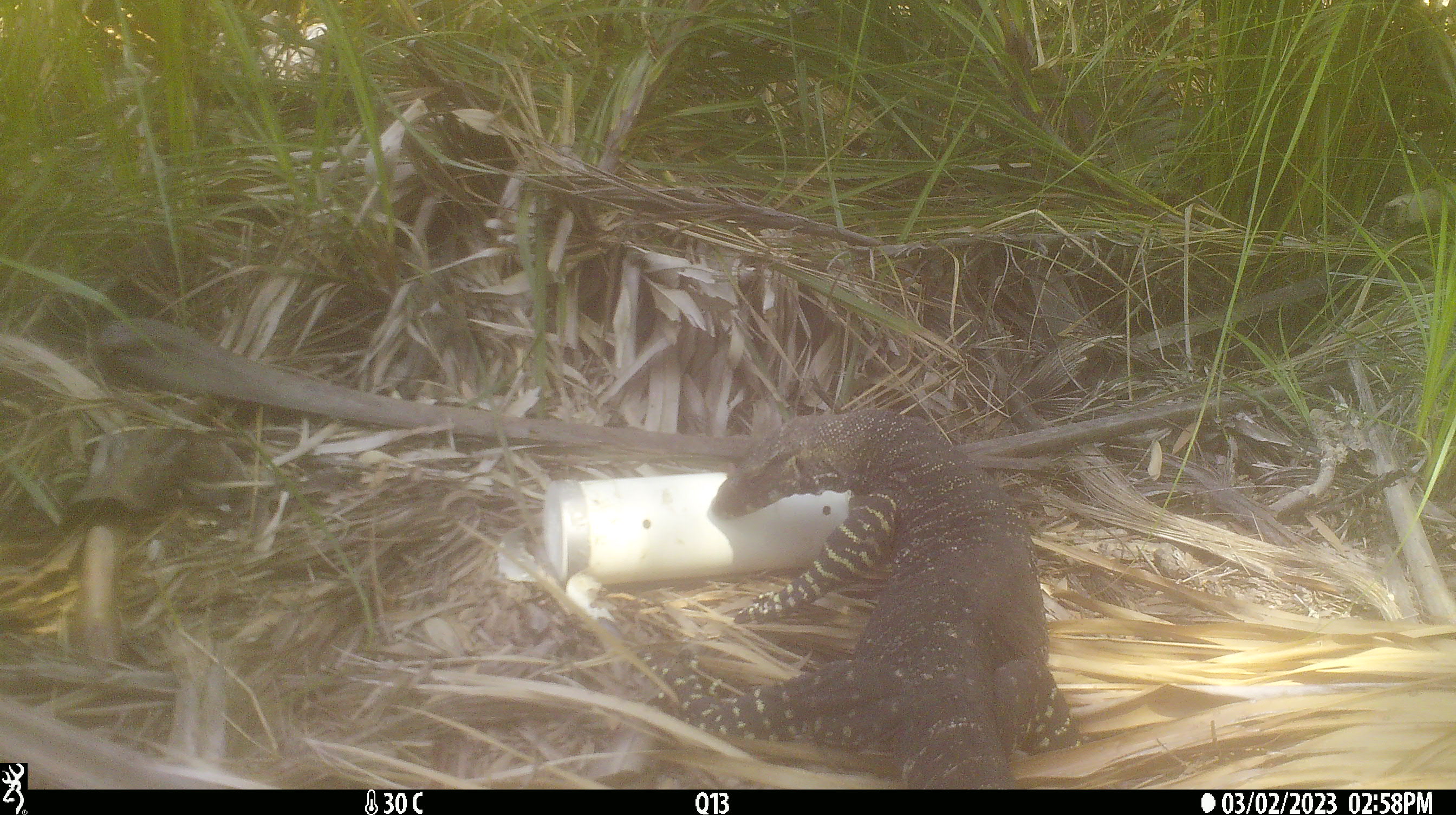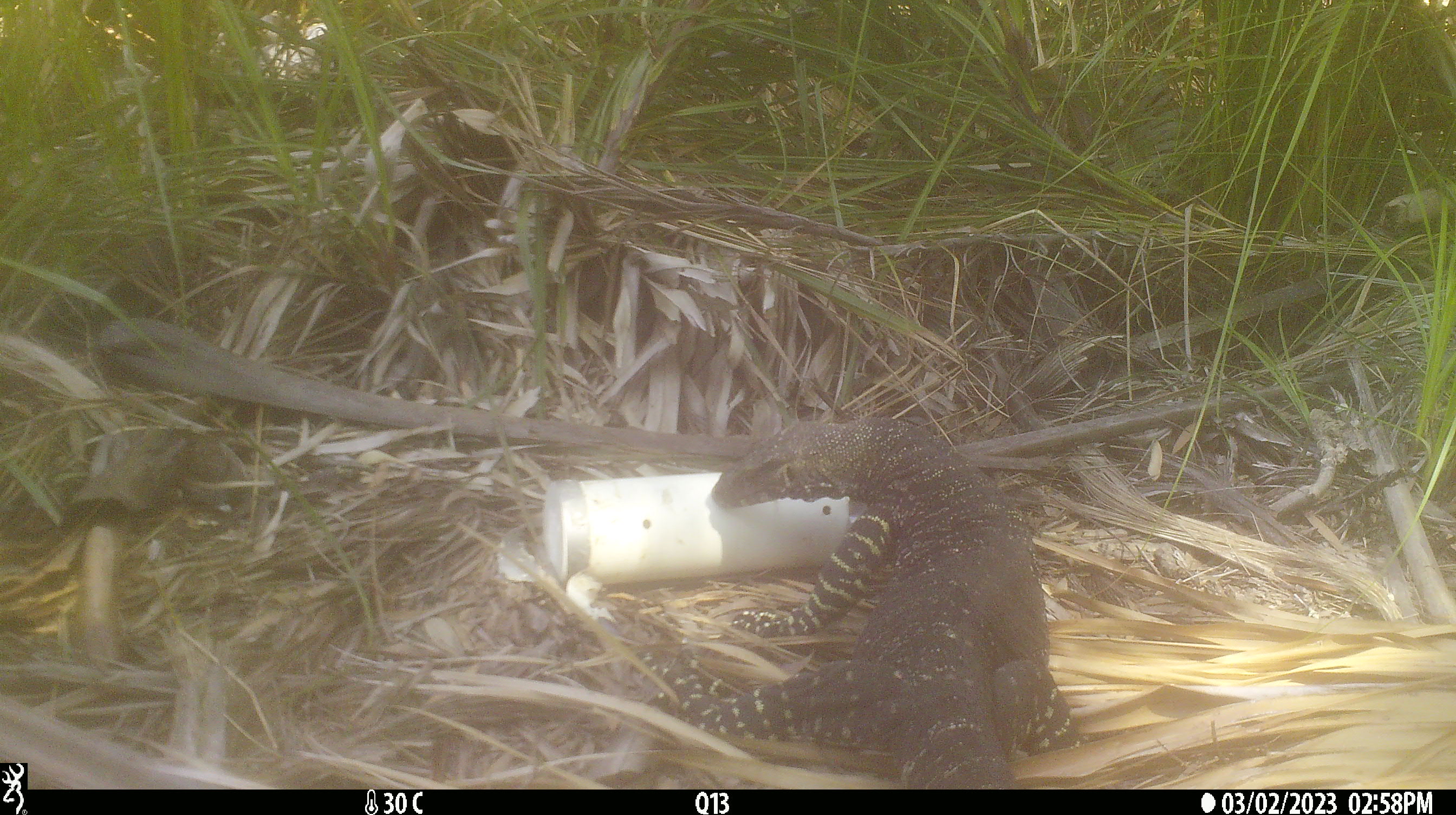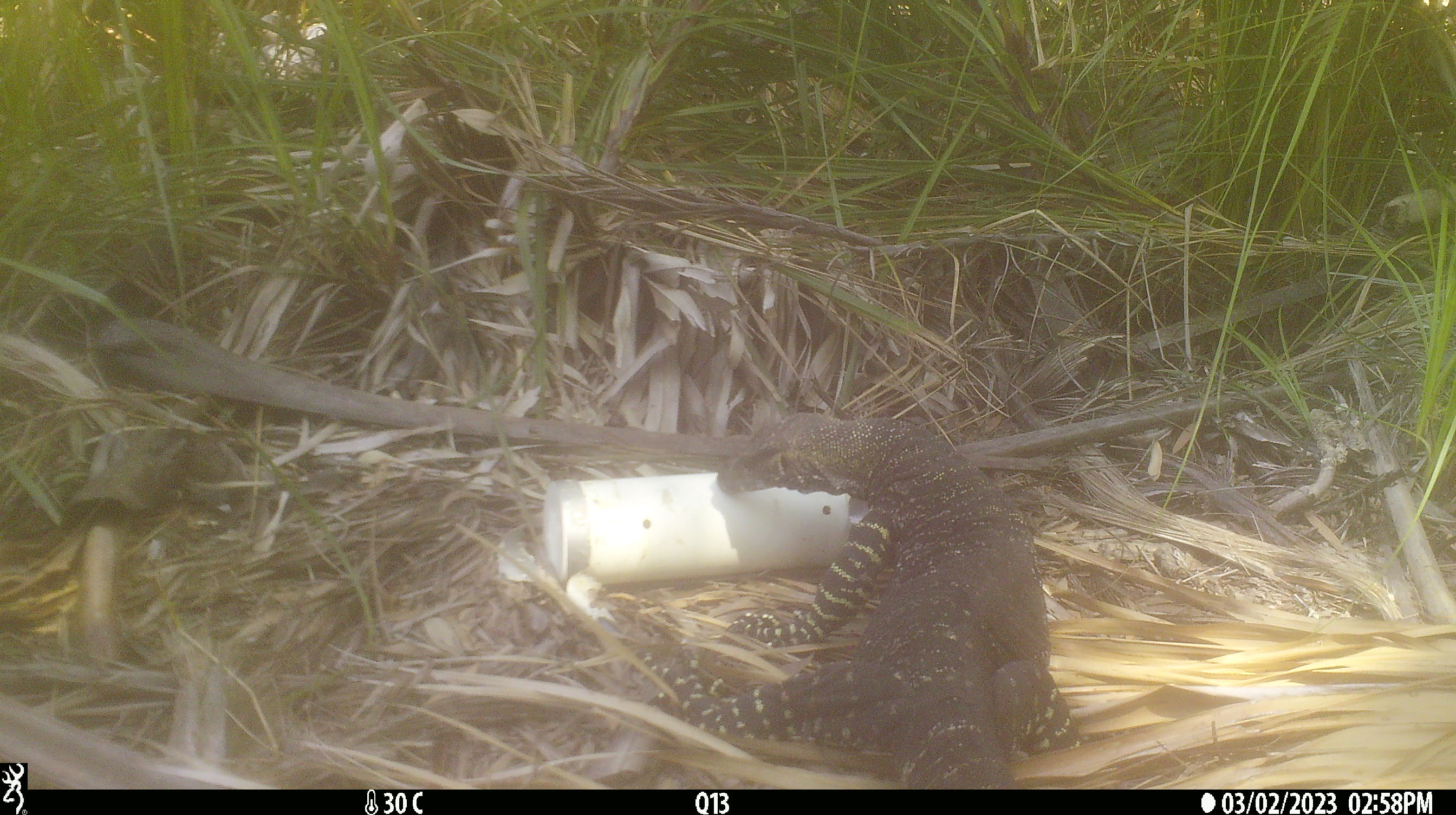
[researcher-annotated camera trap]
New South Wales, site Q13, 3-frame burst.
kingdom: Animalia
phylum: Chordata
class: Reptilia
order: Squamata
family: Varanidae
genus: Varanus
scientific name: Varanus varius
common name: lace monitor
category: goanna